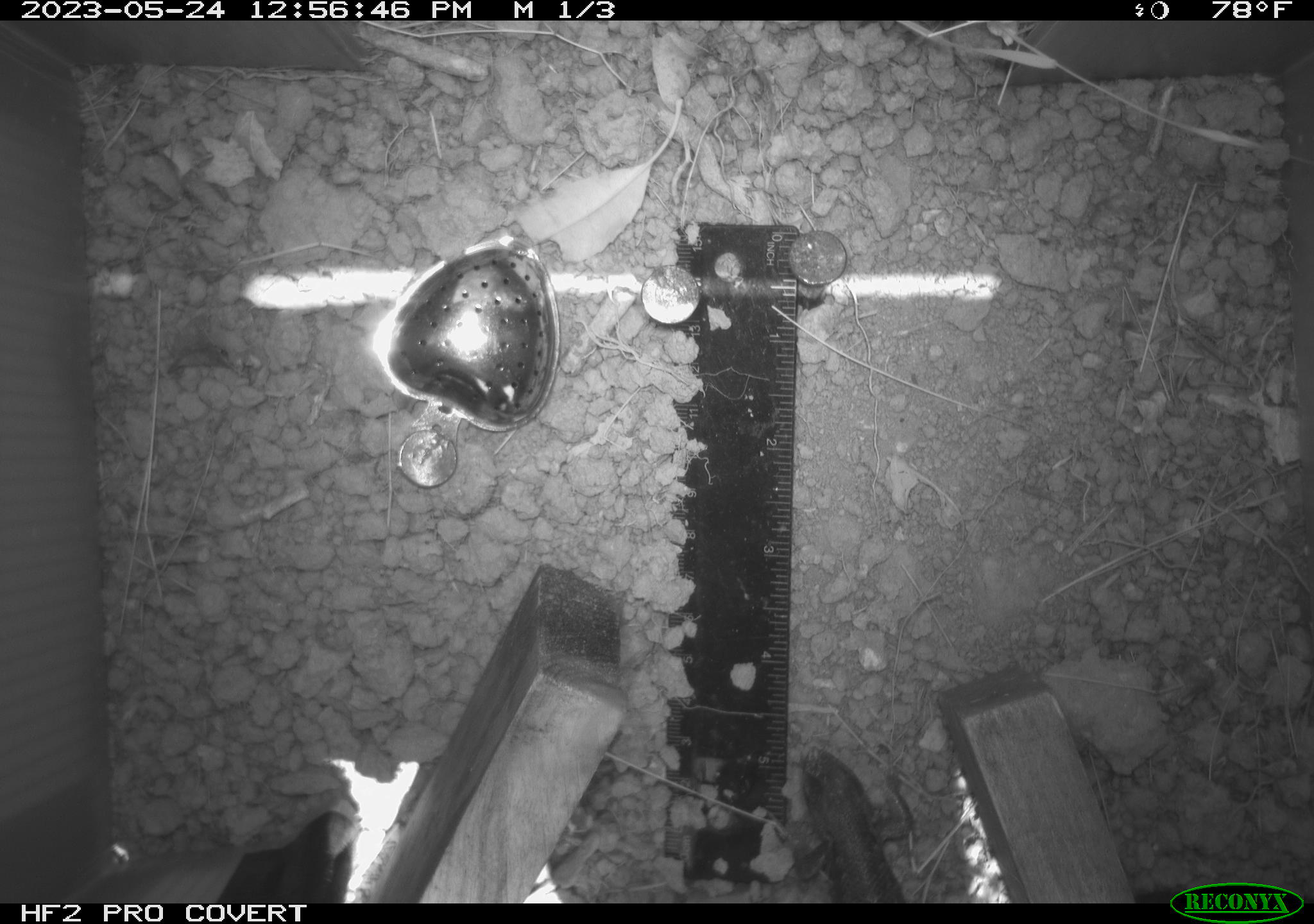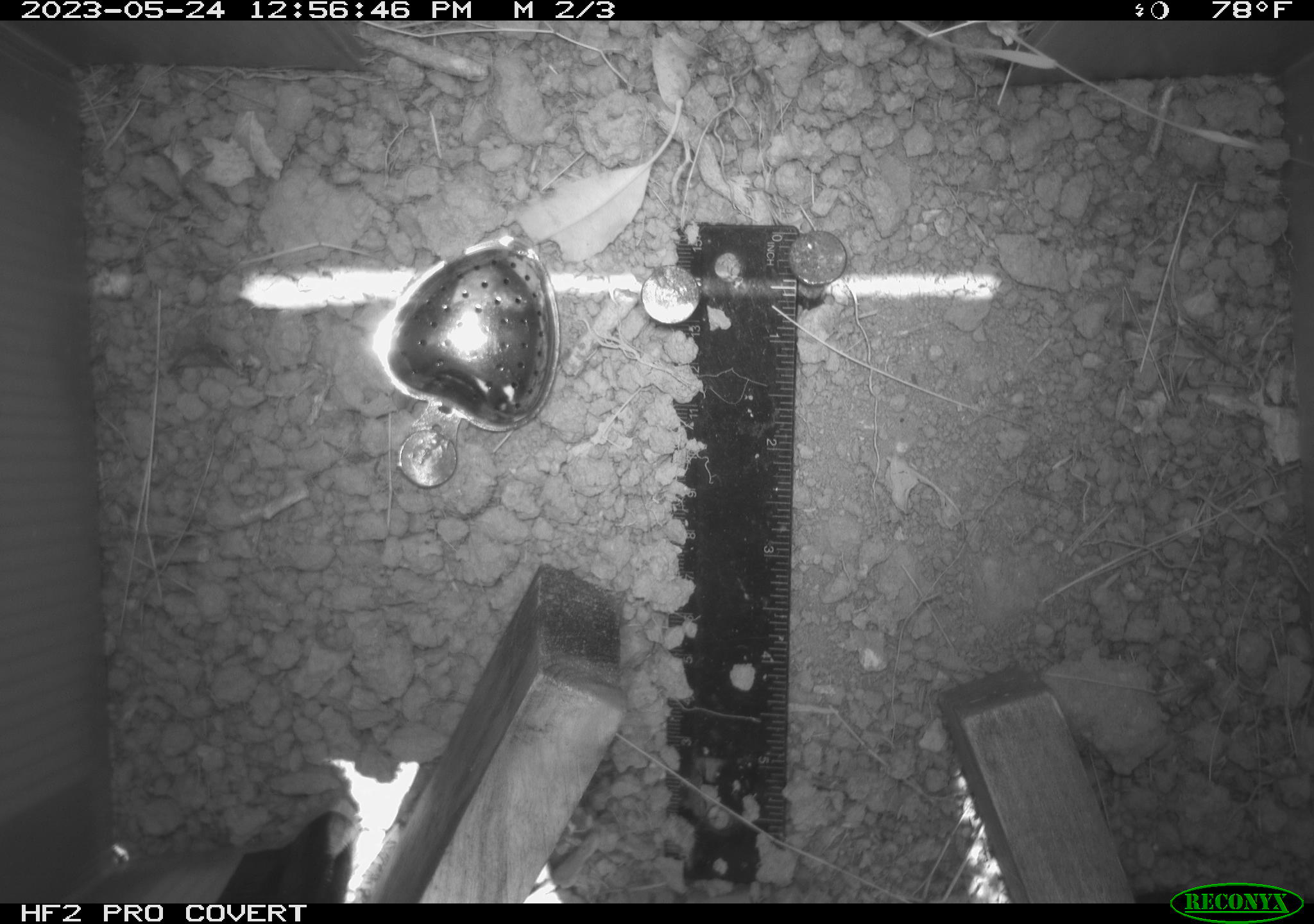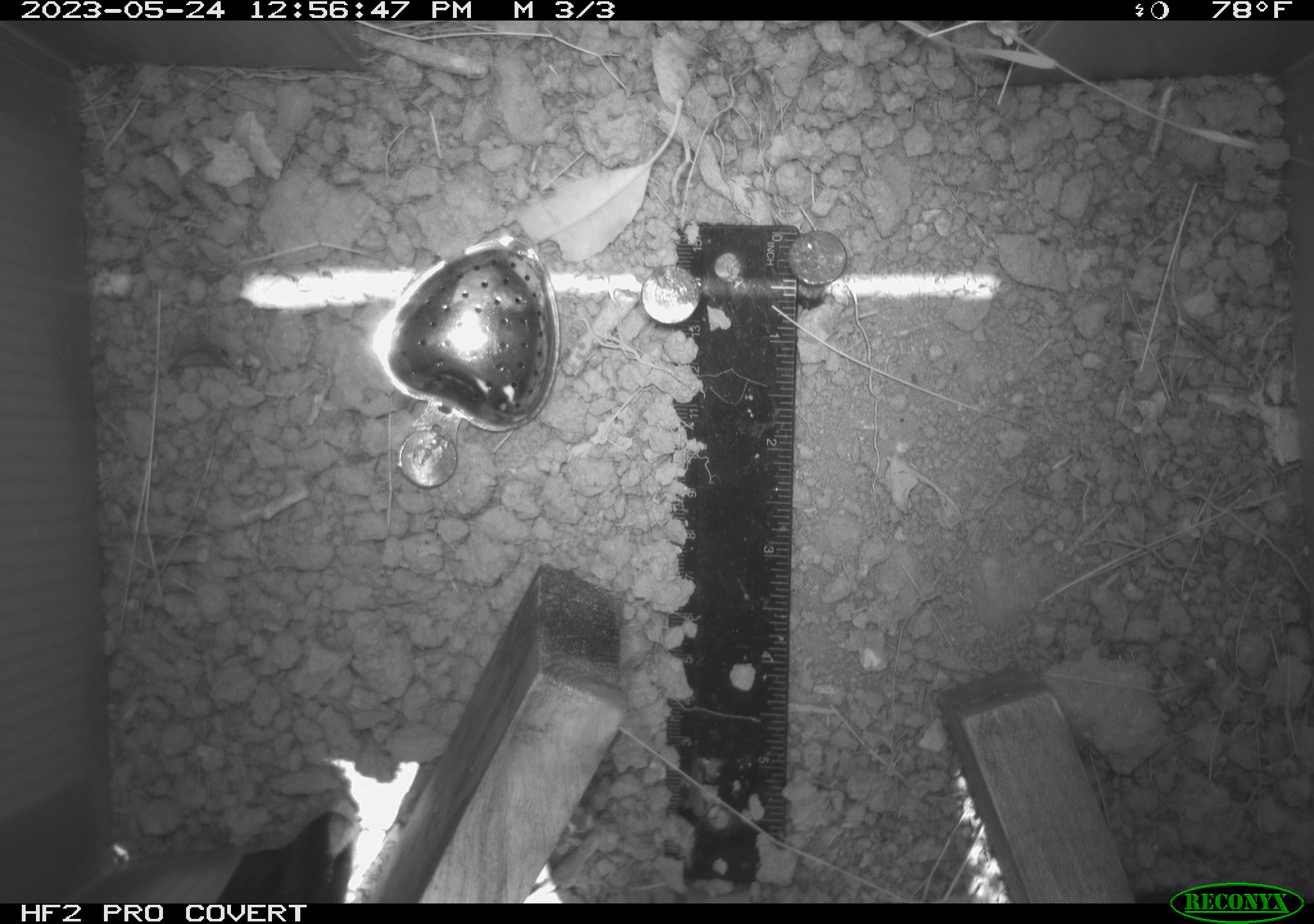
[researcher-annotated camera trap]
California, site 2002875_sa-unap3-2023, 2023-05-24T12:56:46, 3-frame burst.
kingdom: Animalia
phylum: Chordata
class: Reptilia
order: Squamata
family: Phrynosomatidae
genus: Sceloporus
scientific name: Sceloporus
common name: spiny lizards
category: sceloporus species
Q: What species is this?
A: Sceloporus species (spiny lizards) (Sceloporus).